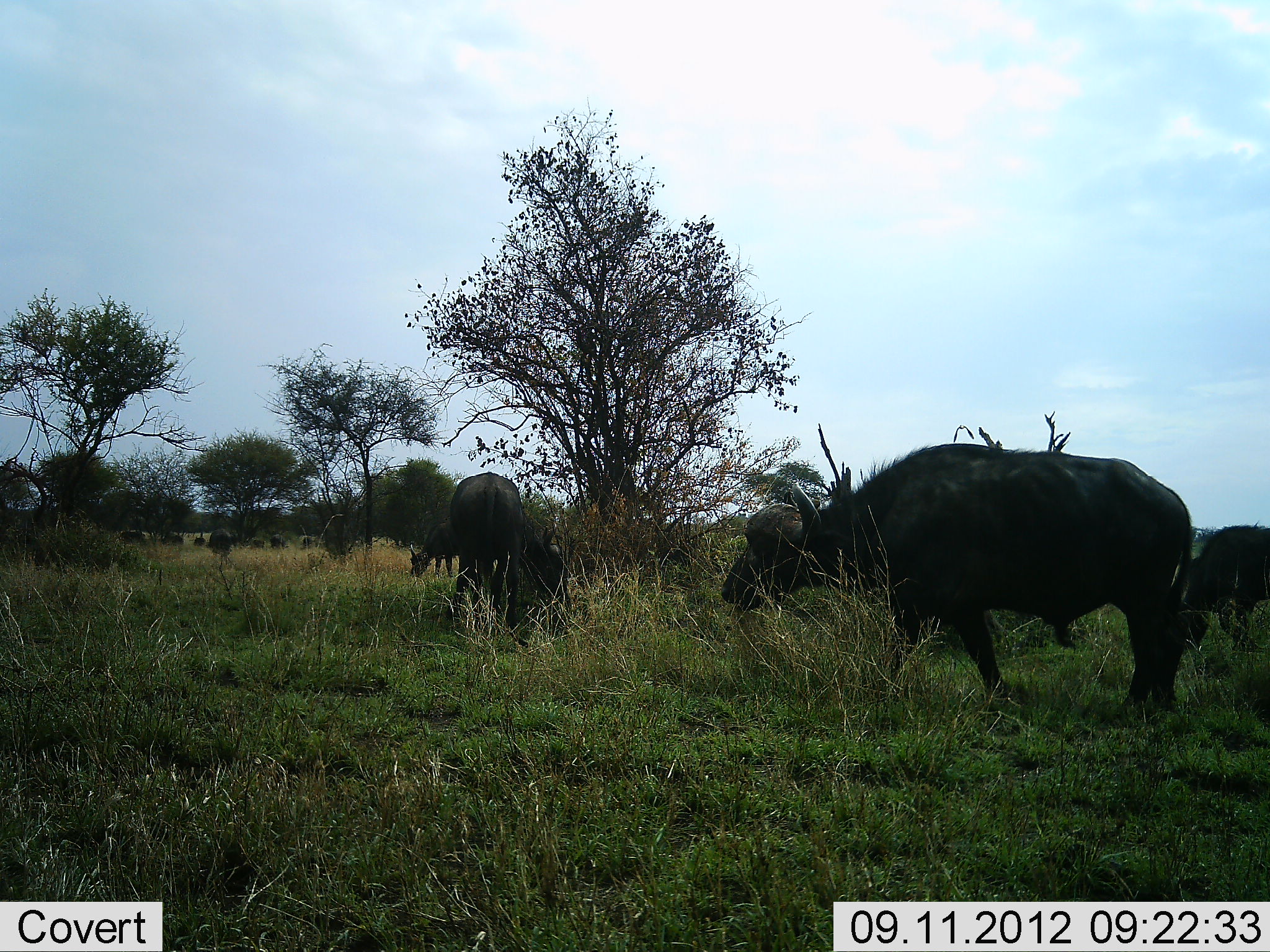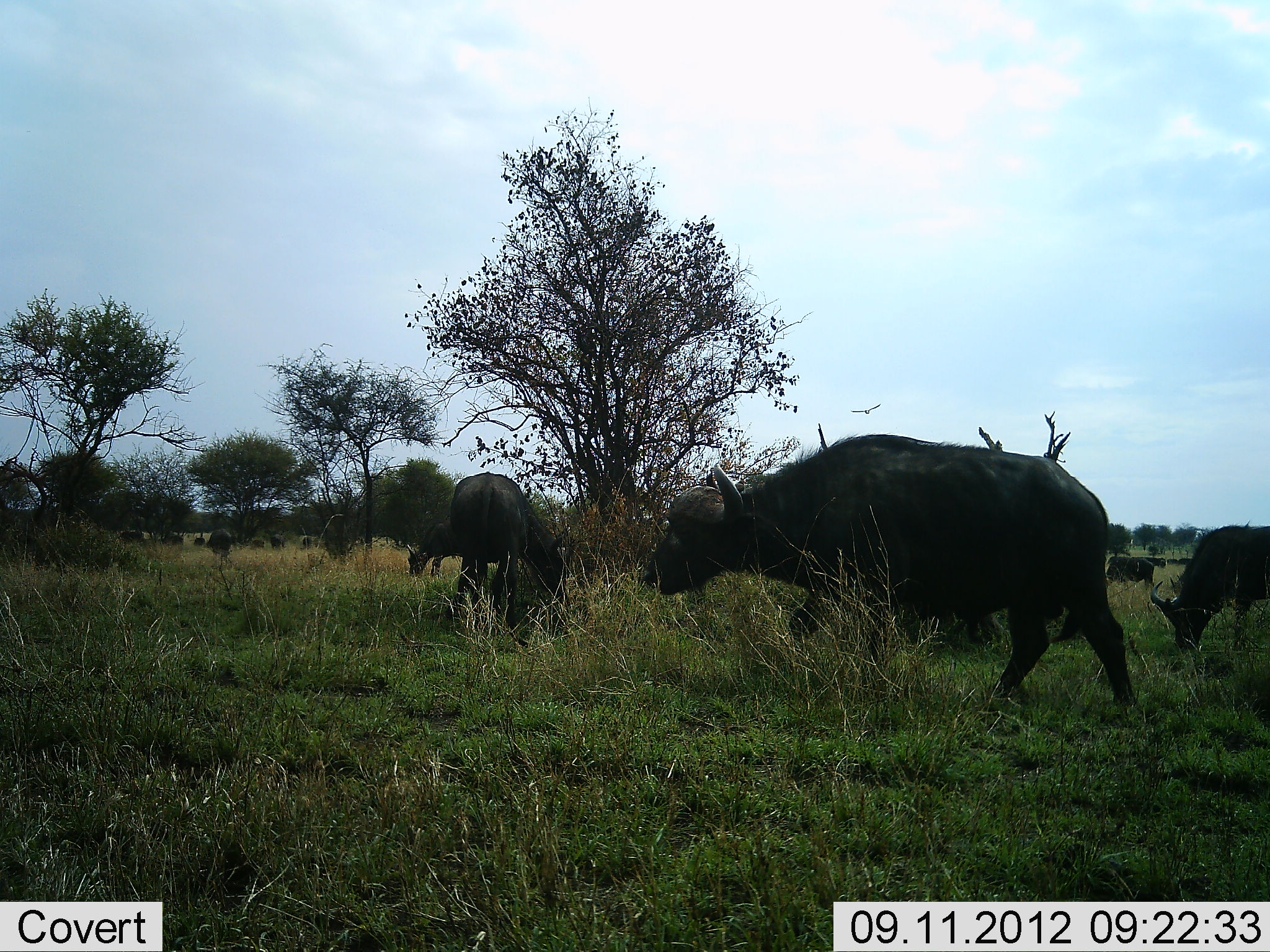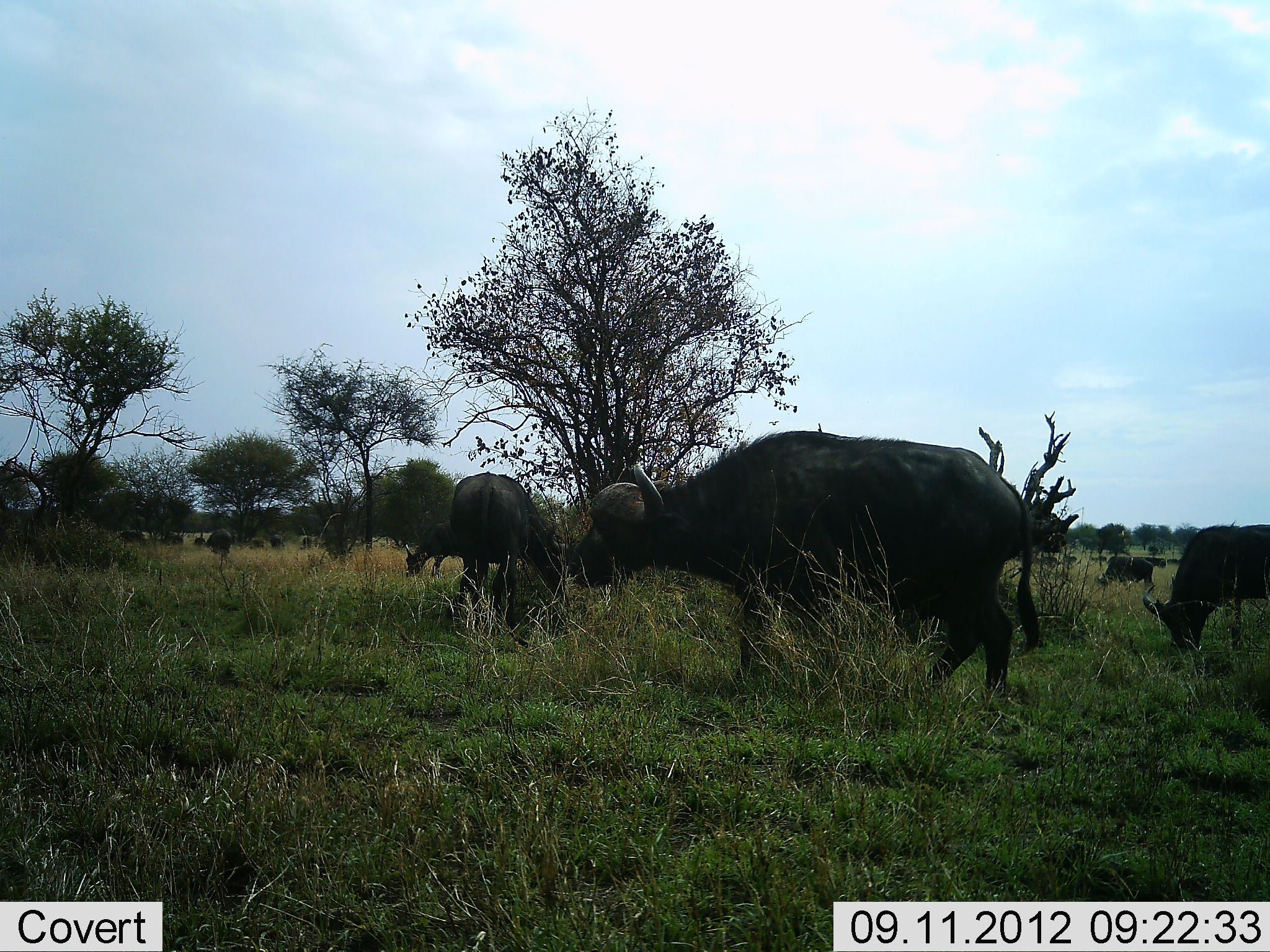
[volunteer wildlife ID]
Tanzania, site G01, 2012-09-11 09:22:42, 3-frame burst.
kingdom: Animalia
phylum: Chordata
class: Mammalia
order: Artiodactyla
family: Bovidae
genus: Syncerus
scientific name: Syncerus caffer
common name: cape buffalo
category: buffalo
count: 11-50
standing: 36%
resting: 0%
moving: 55%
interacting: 0%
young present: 0%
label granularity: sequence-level